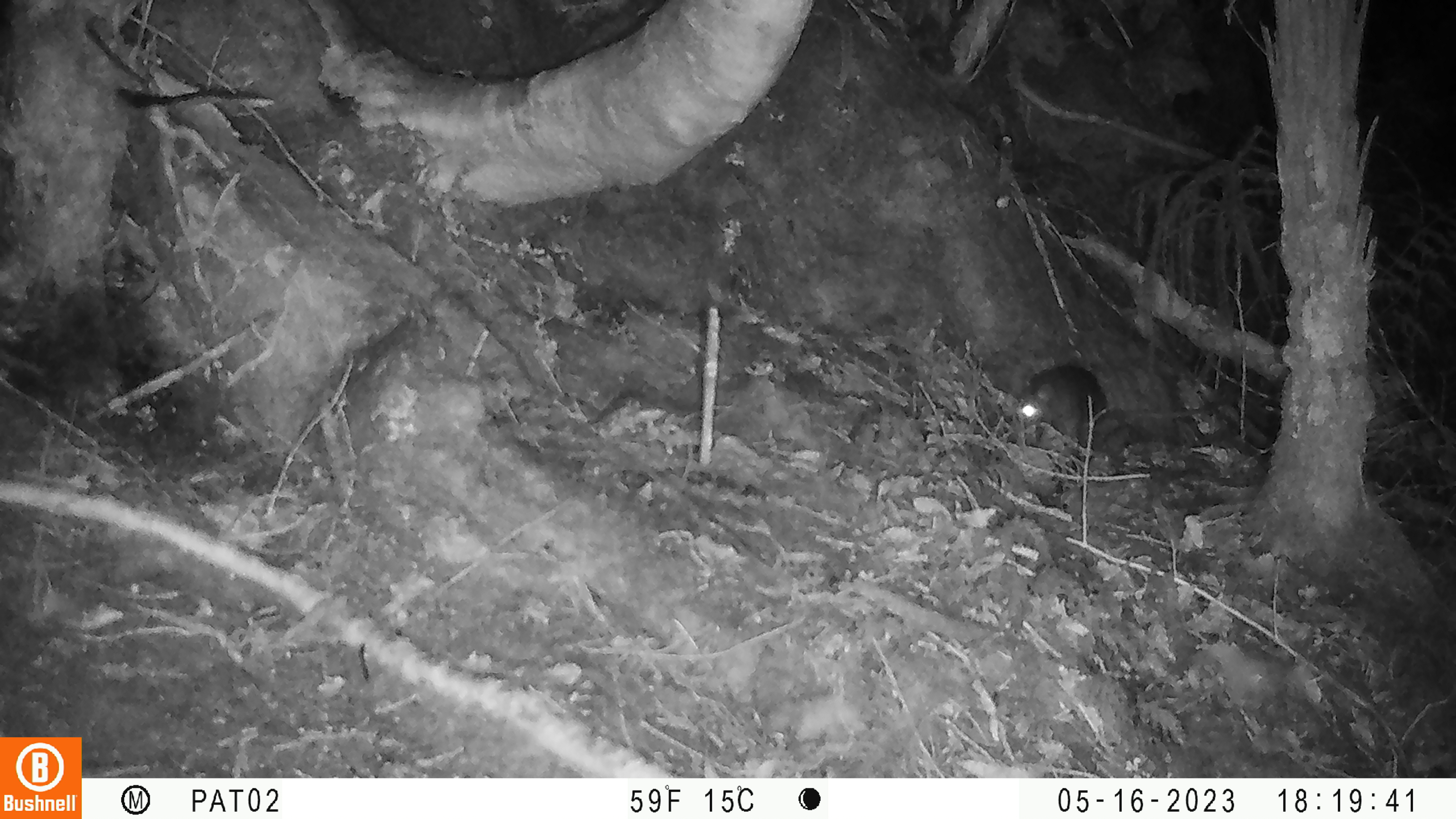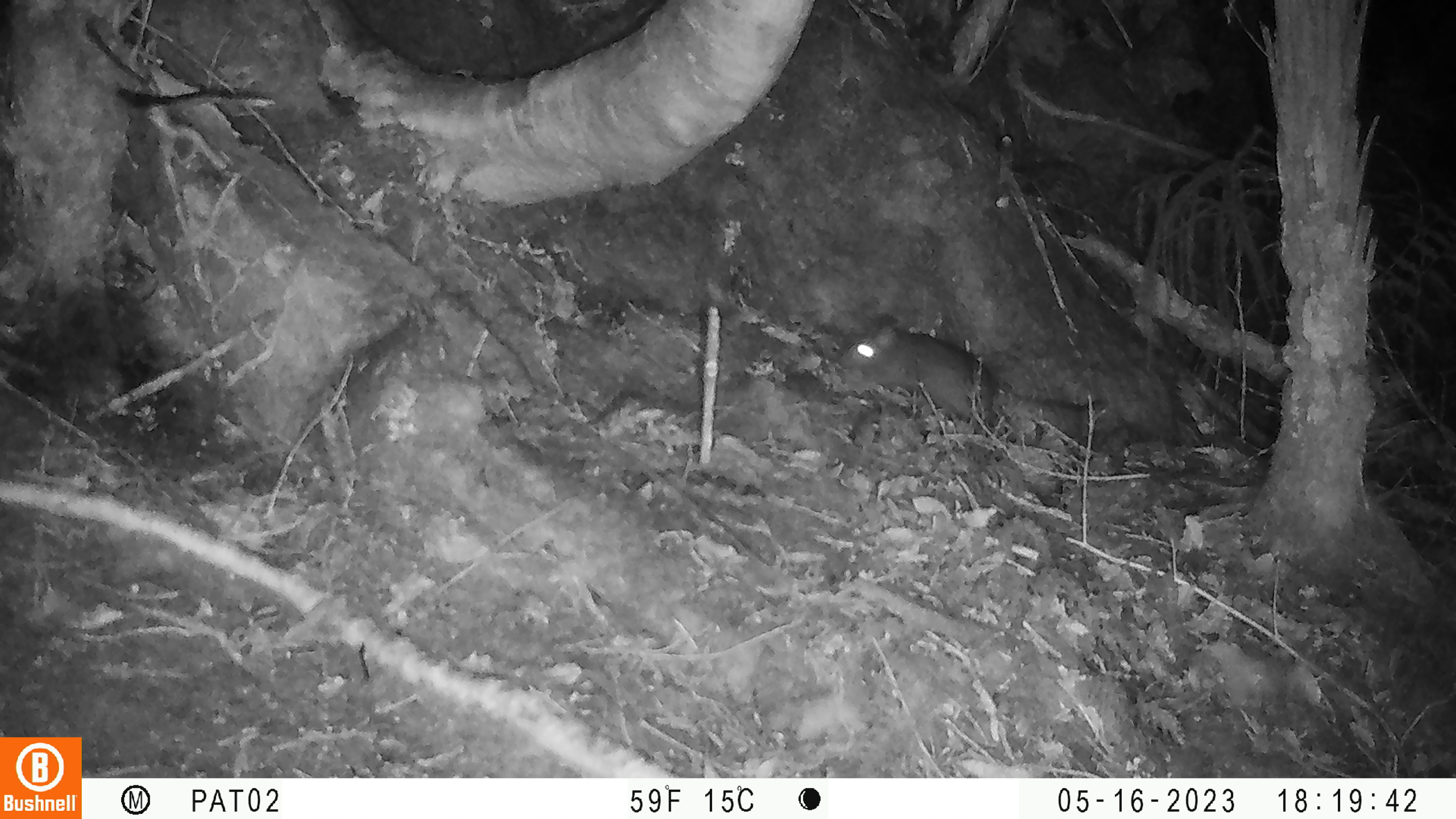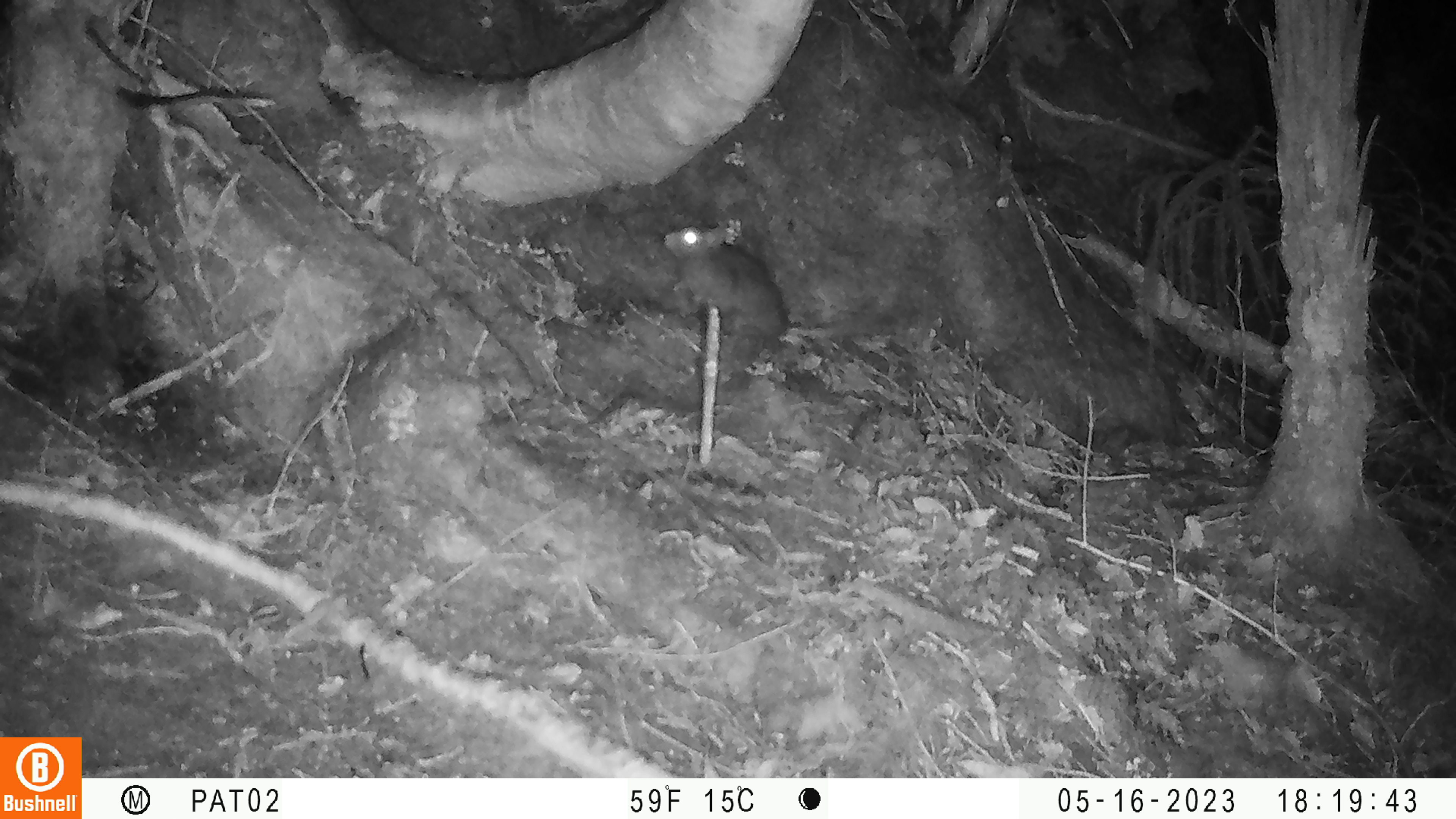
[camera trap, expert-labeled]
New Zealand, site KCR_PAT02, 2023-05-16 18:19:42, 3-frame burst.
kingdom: Animalia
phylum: Chordata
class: Mammalia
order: Rodentia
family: Muridae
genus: Rattus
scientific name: Rattus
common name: rat